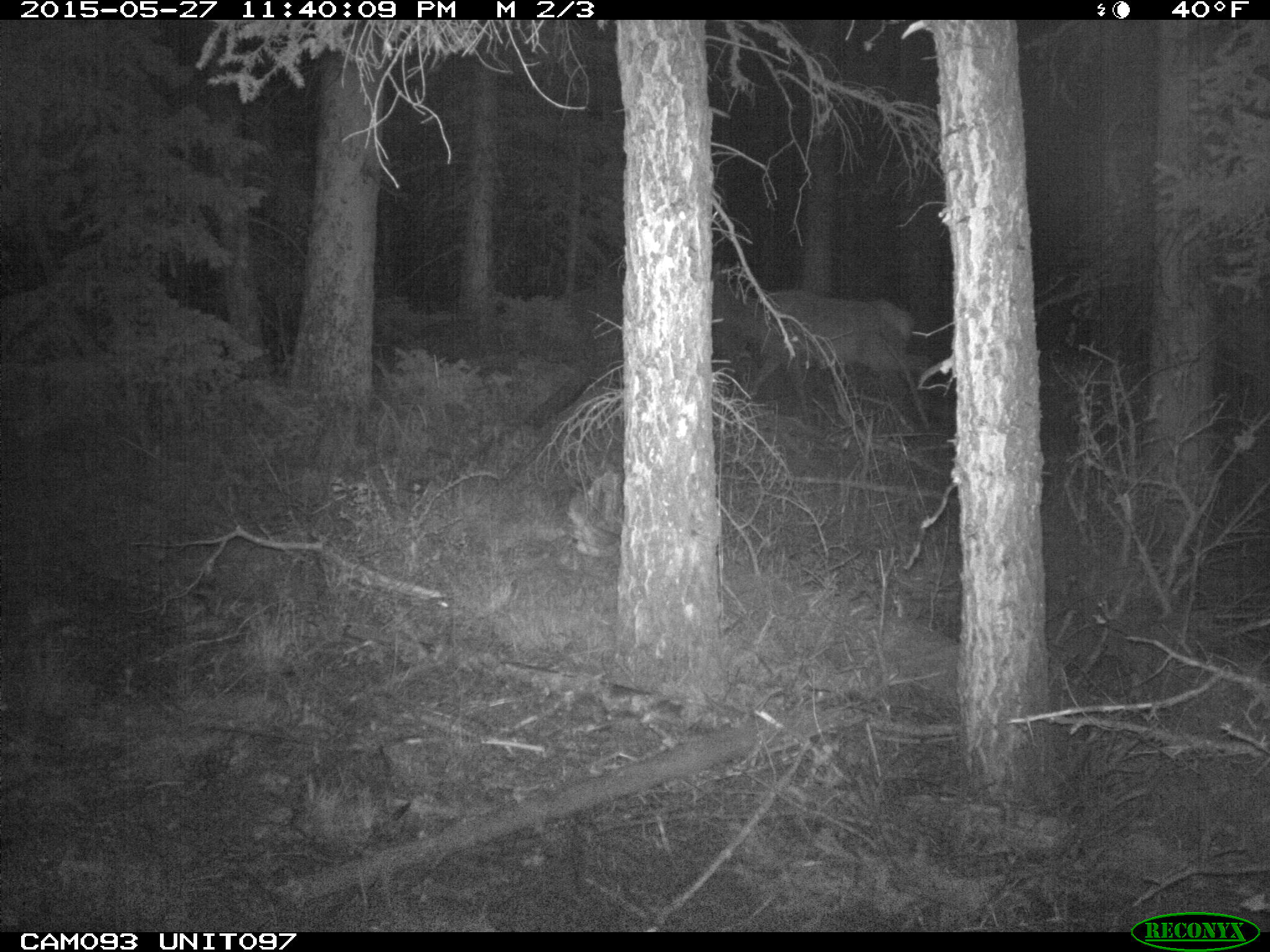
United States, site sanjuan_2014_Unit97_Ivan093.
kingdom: Animalia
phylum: Chordata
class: Mammalia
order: Artiodactyla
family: Cervidae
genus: Cervus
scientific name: Cervus elaphus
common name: red deer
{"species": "Cervus elaphus (red deer)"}